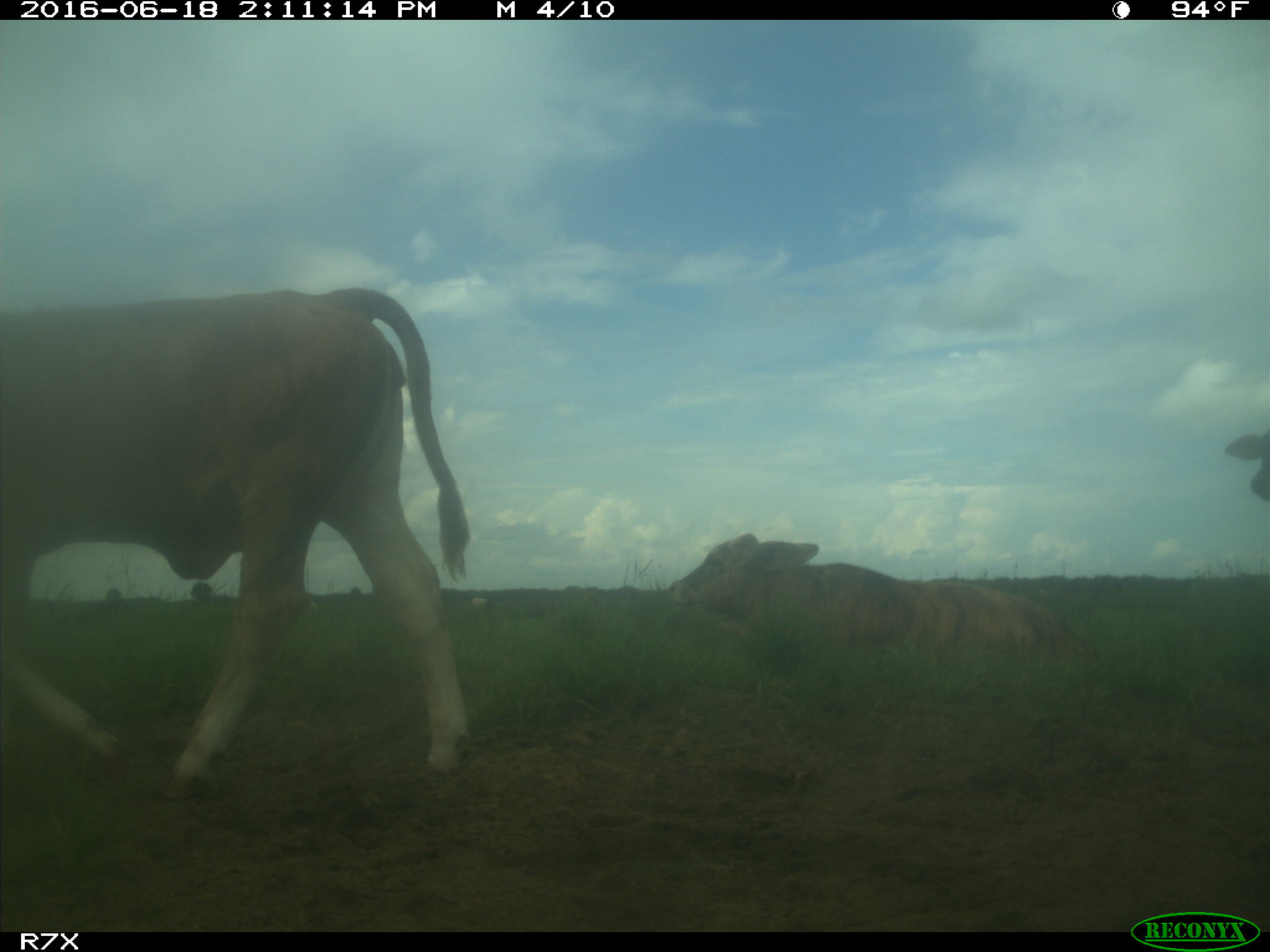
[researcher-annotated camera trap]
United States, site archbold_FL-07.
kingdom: Animalia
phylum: Chordata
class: Mammalia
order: Artiodactyla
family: Bovidae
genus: Bos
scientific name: Bos taurus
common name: domestic cow